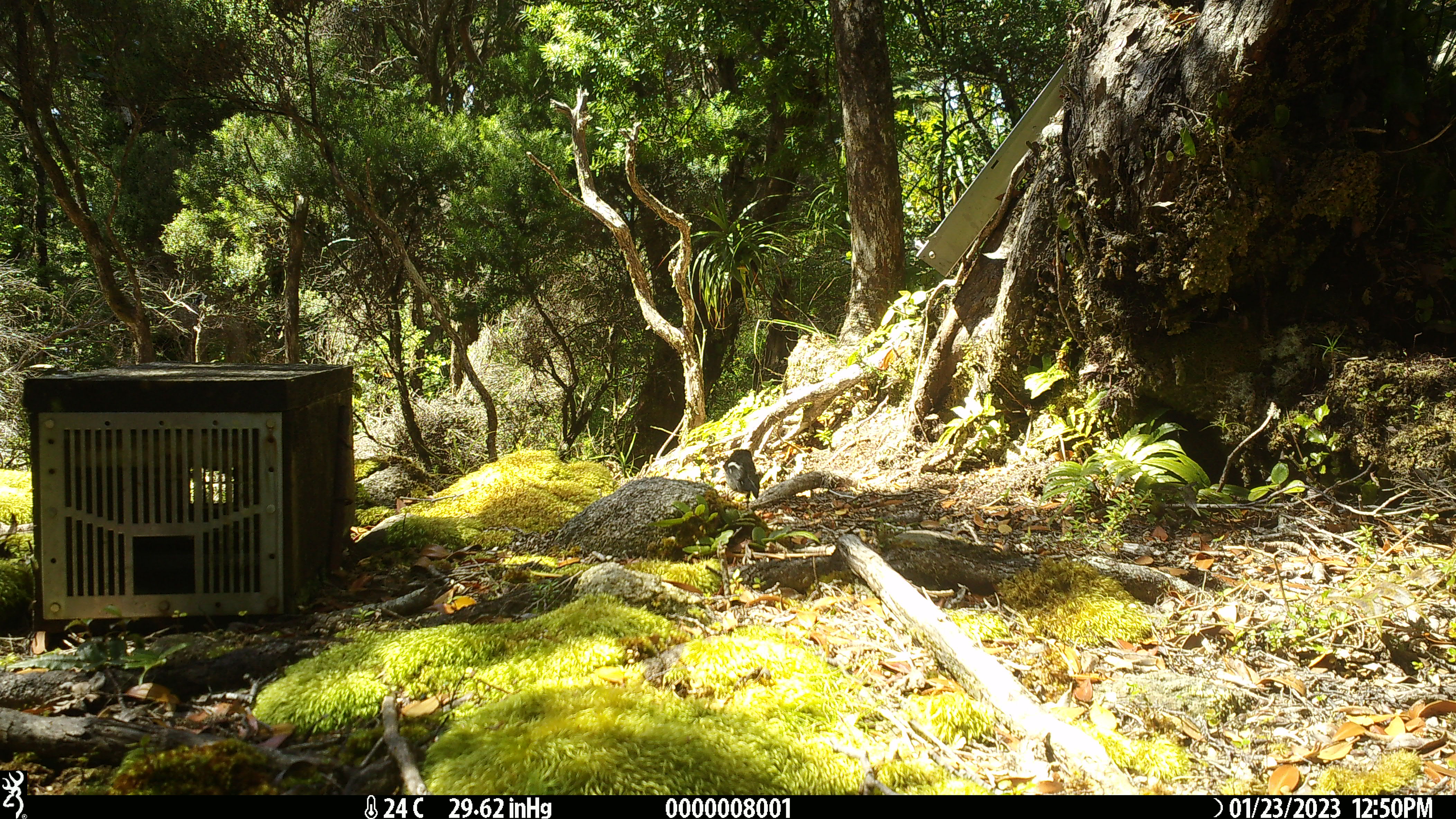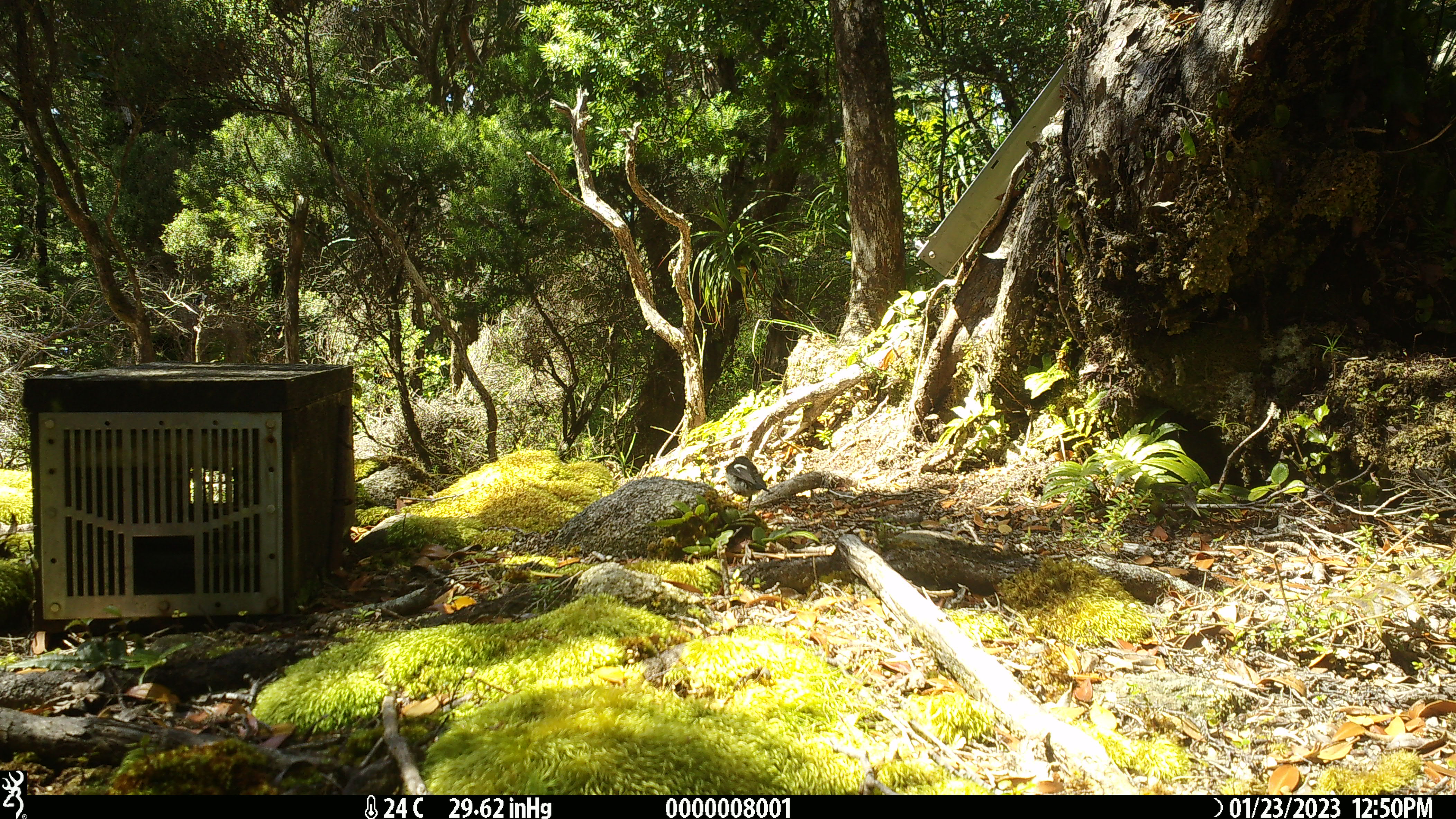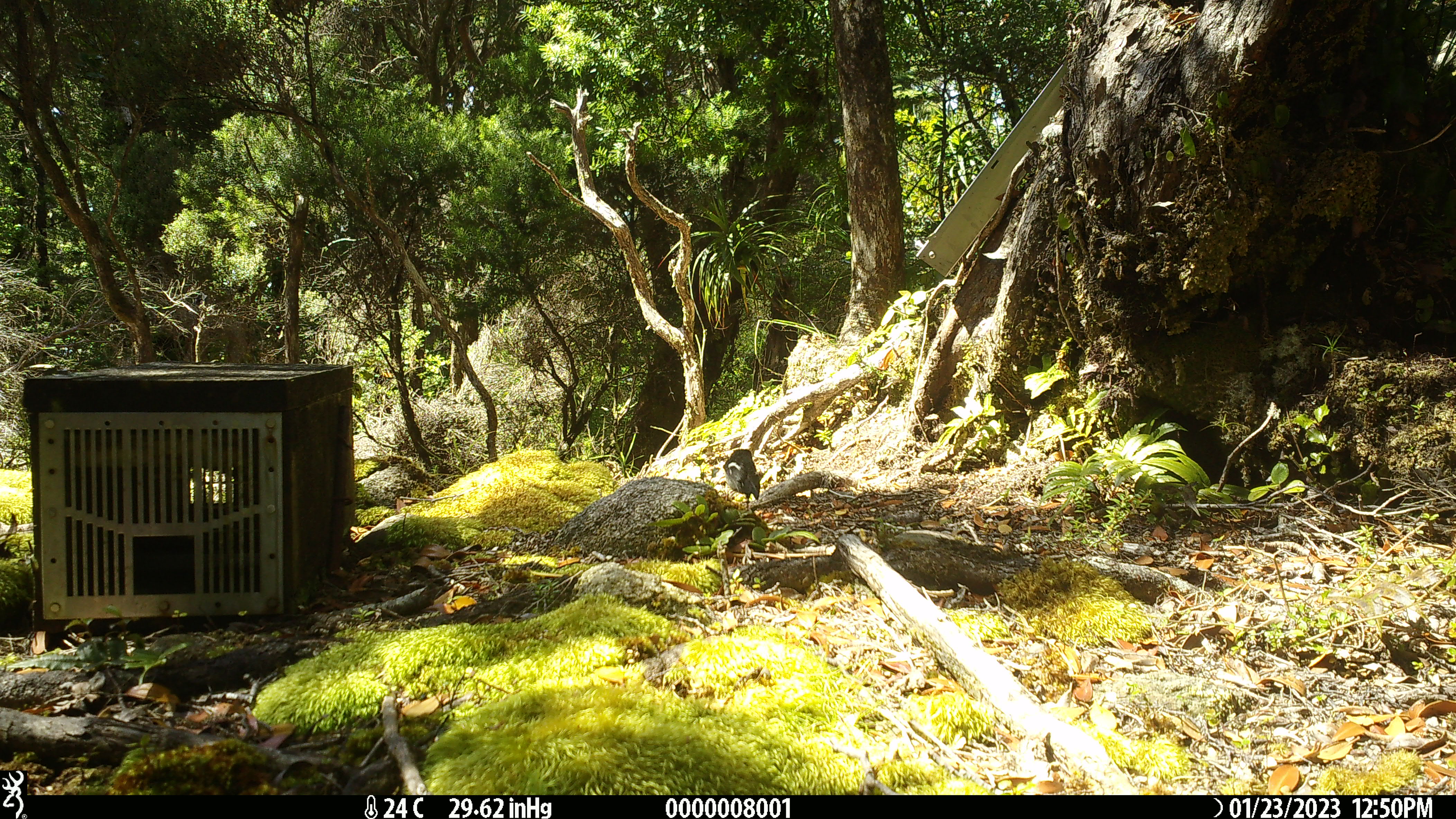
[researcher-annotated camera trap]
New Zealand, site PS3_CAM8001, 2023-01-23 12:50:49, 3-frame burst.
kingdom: Animalia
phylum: Chordata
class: Aves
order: Passeriformes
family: Petroicidae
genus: Petroica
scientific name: Petroica macrocephala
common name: tomtit